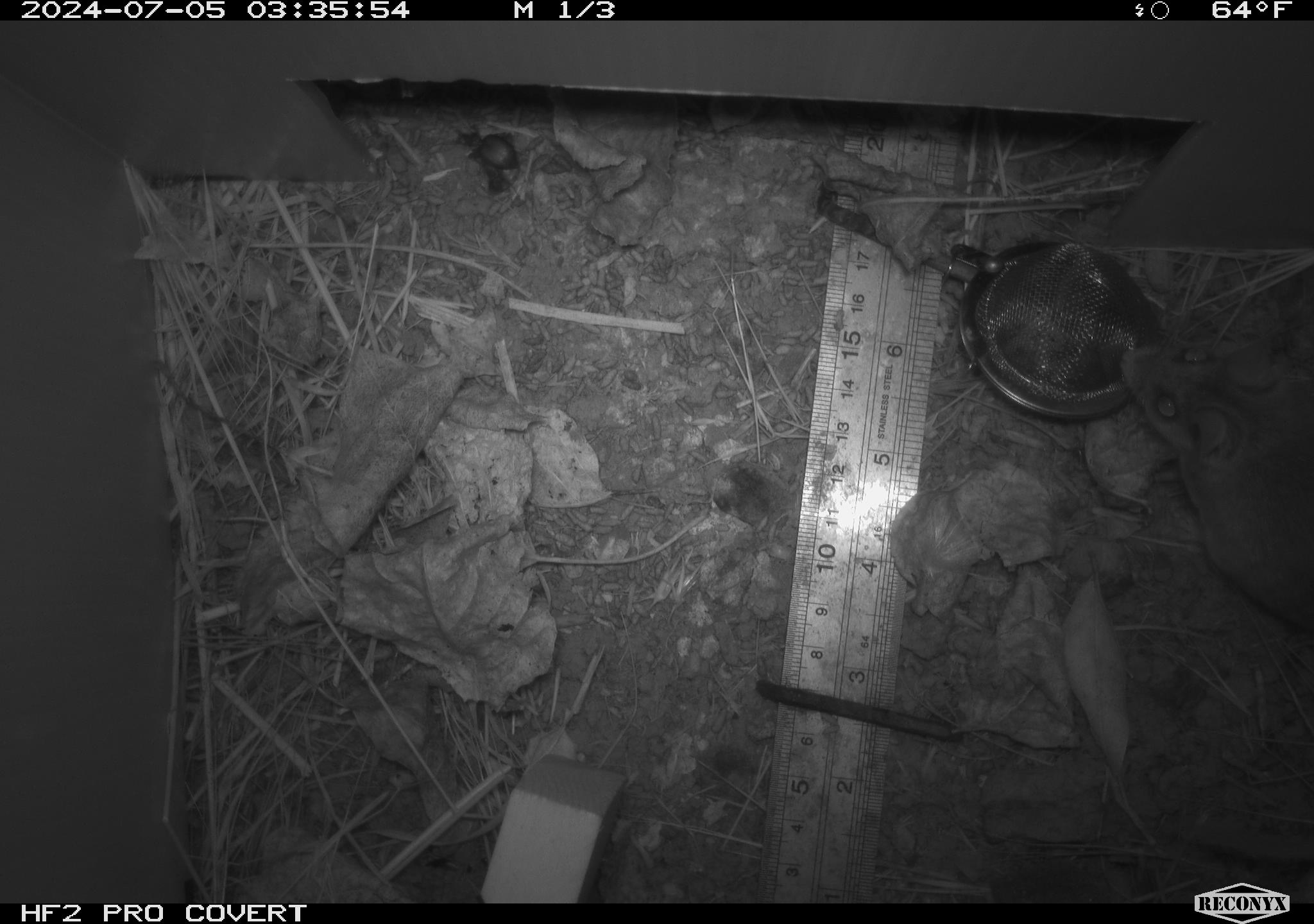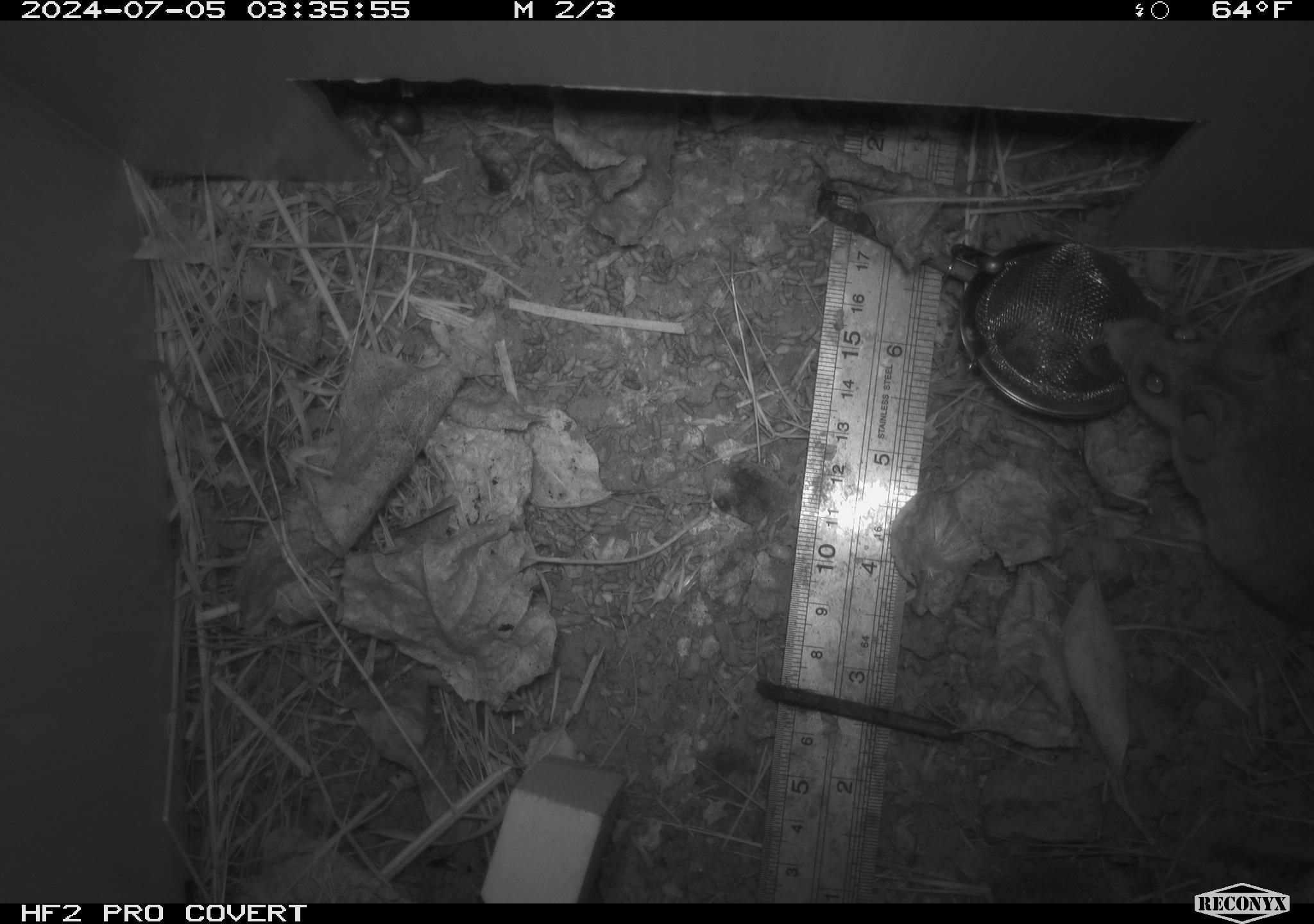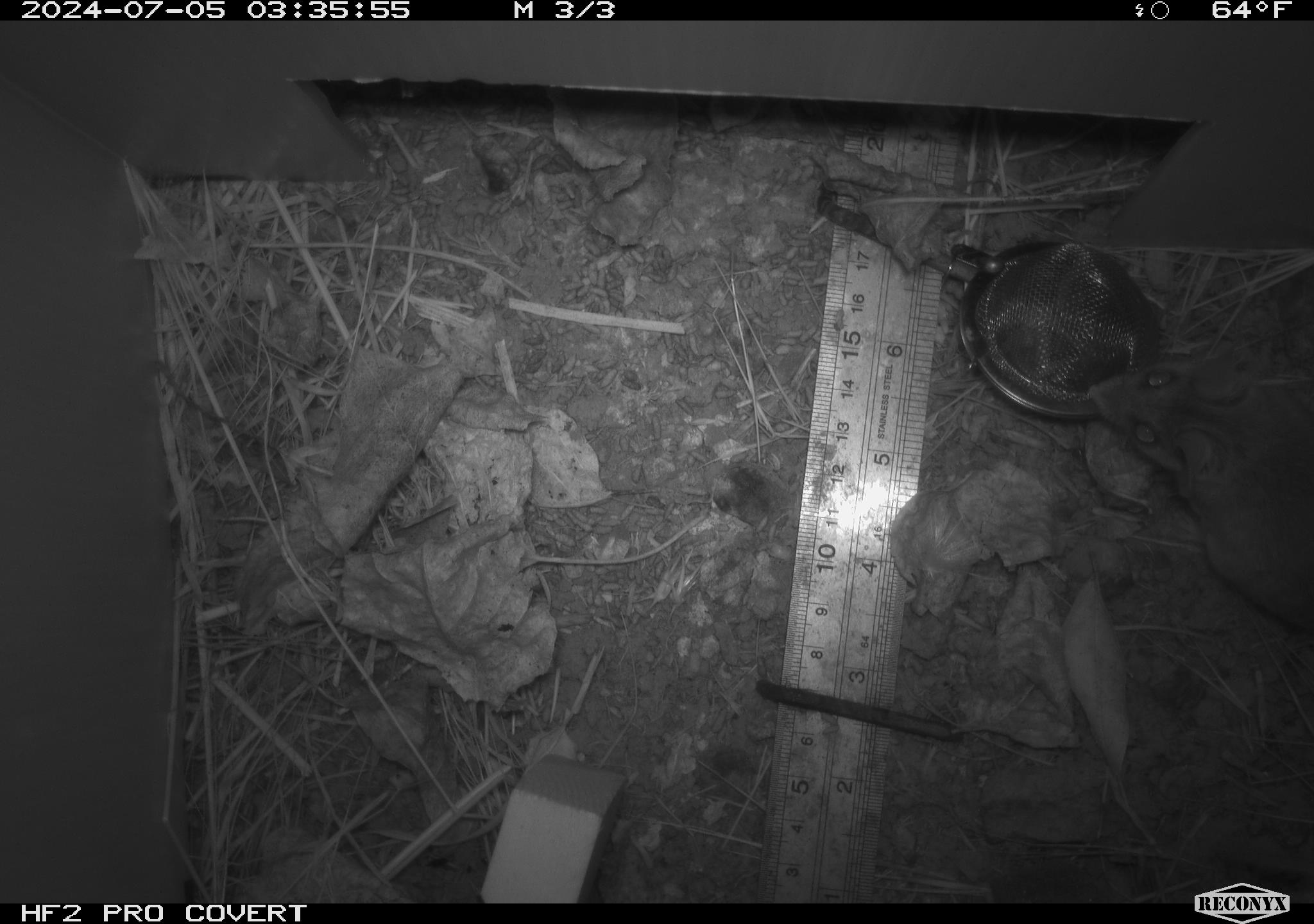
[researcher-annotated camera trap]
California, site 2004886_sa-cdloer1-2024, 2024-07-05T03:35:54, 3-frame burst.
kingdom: Animalia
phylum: Arthropoda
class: Insecta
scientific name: Insecta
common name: insect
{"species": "insect (Insecta)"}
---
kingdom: Animalia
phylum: Chordata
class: Mammalia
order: Rodentia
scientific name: Rodentia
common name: mouse species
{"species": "mouse species (Rodentia)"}